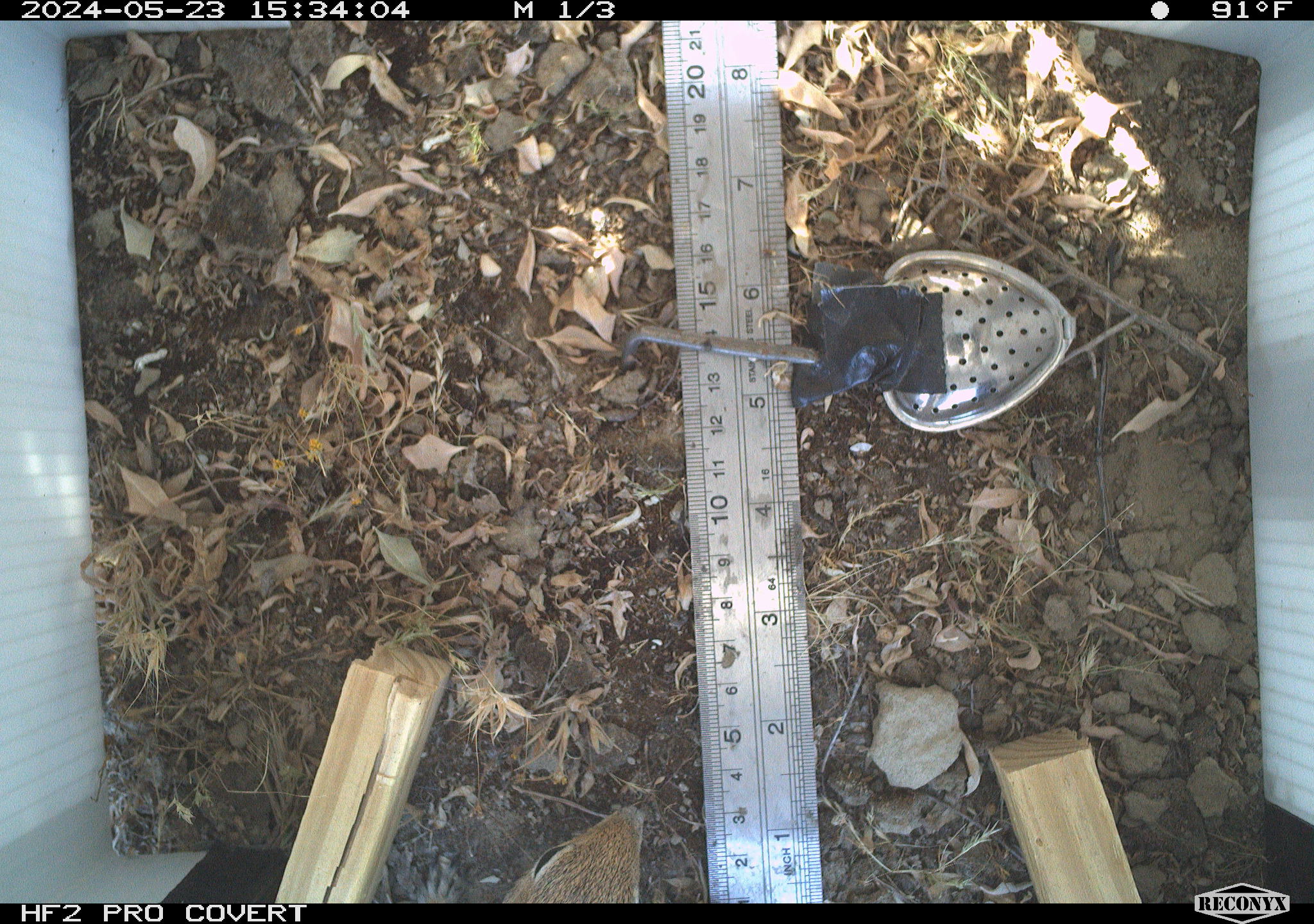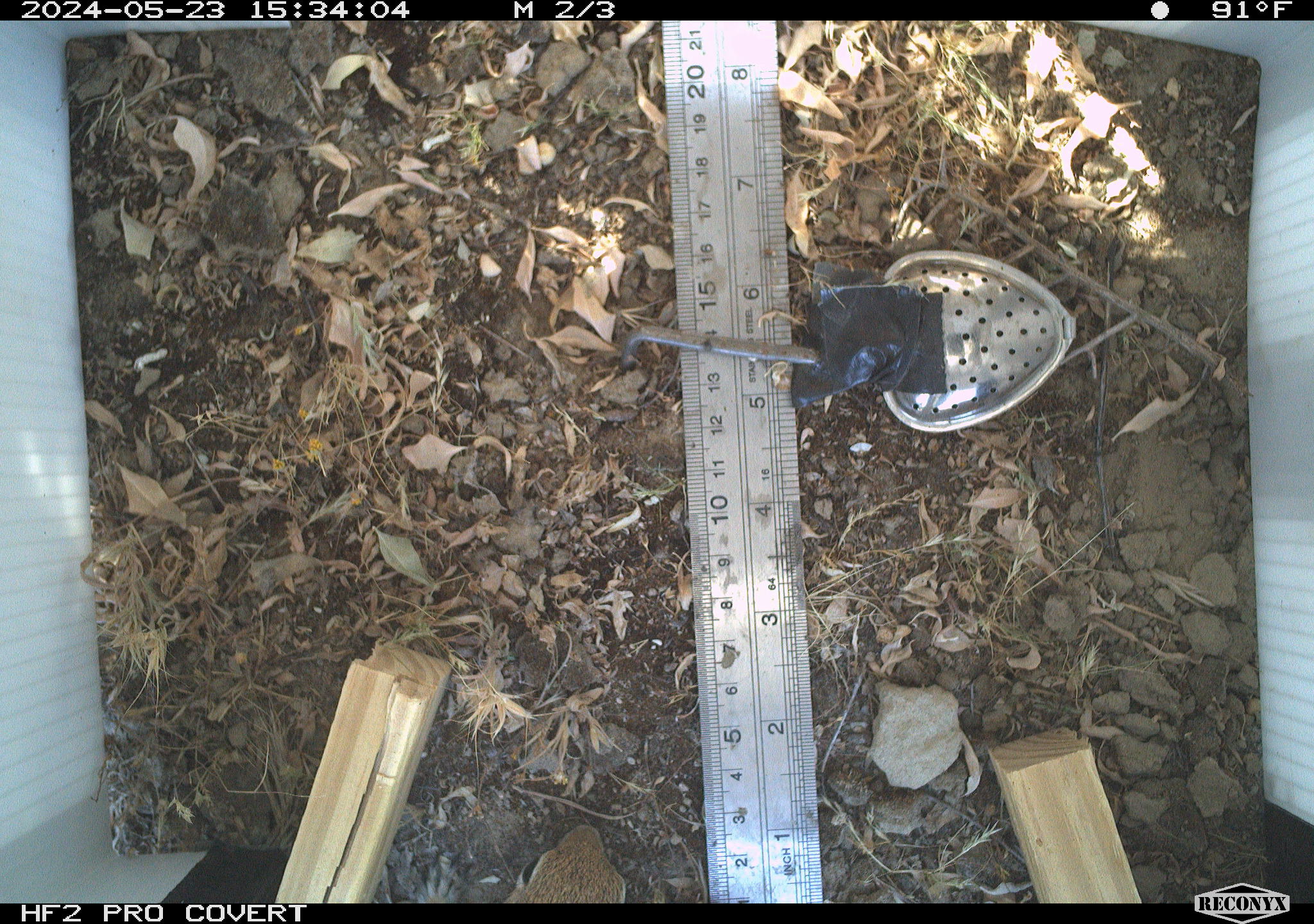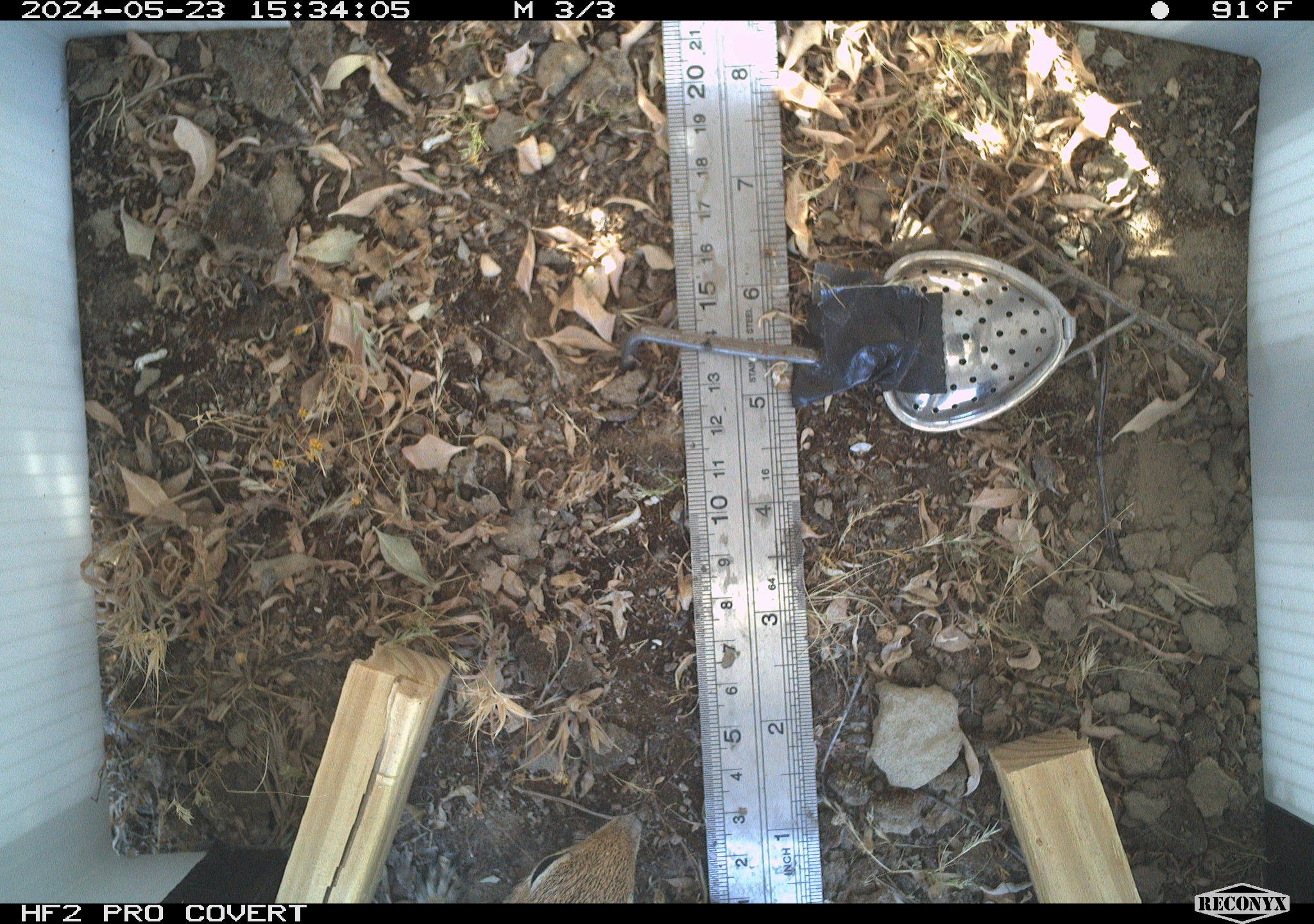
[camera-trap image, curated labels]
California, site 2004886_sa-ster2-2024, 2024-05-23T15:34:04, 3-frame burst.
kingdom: Animalia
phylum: Chordata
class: Mammalia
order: Rodentia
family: Sciuridae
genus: Ammospermophilus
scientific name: Ammospermophilus nelsoni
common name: nelson's antelope squirrel